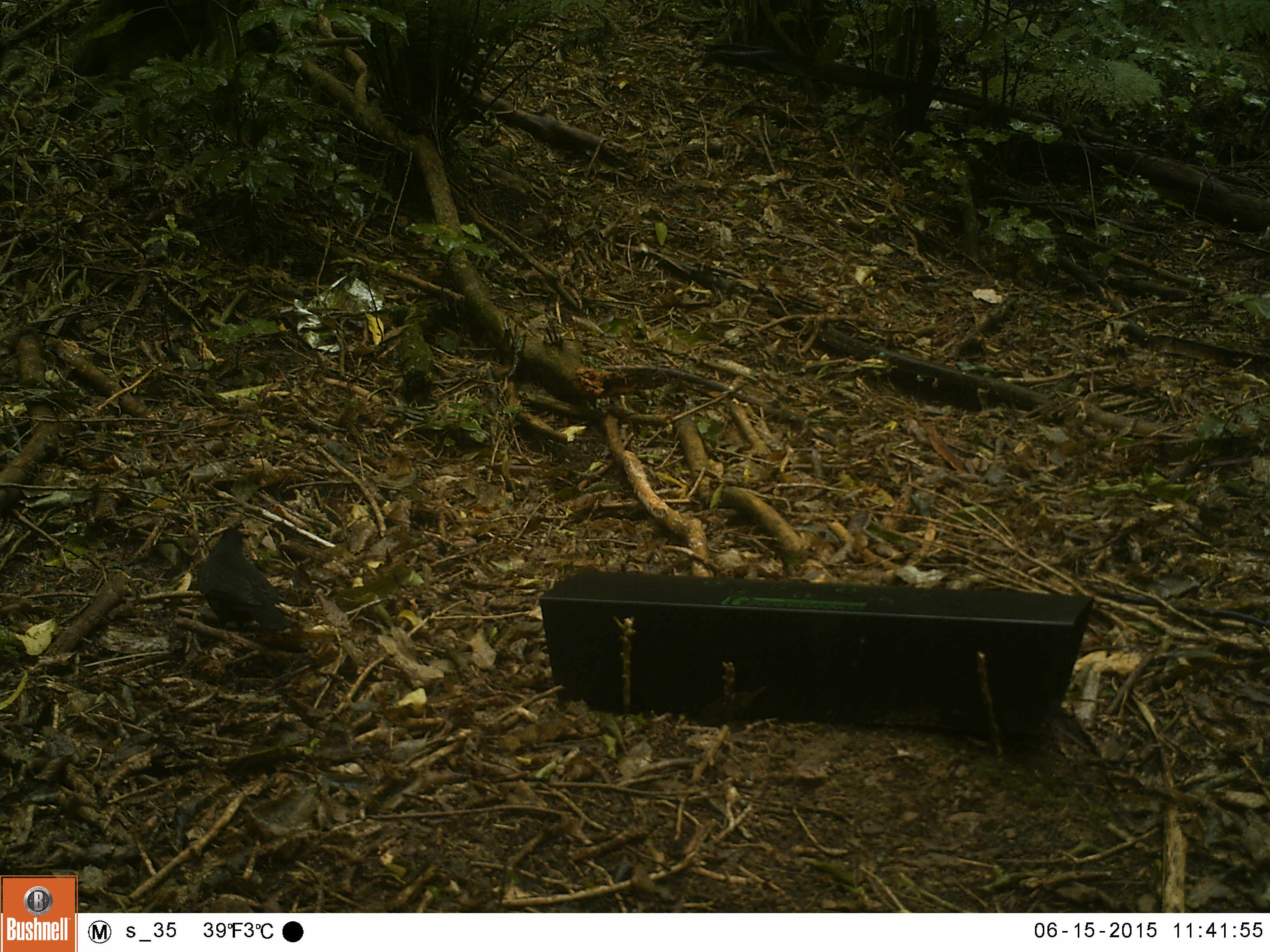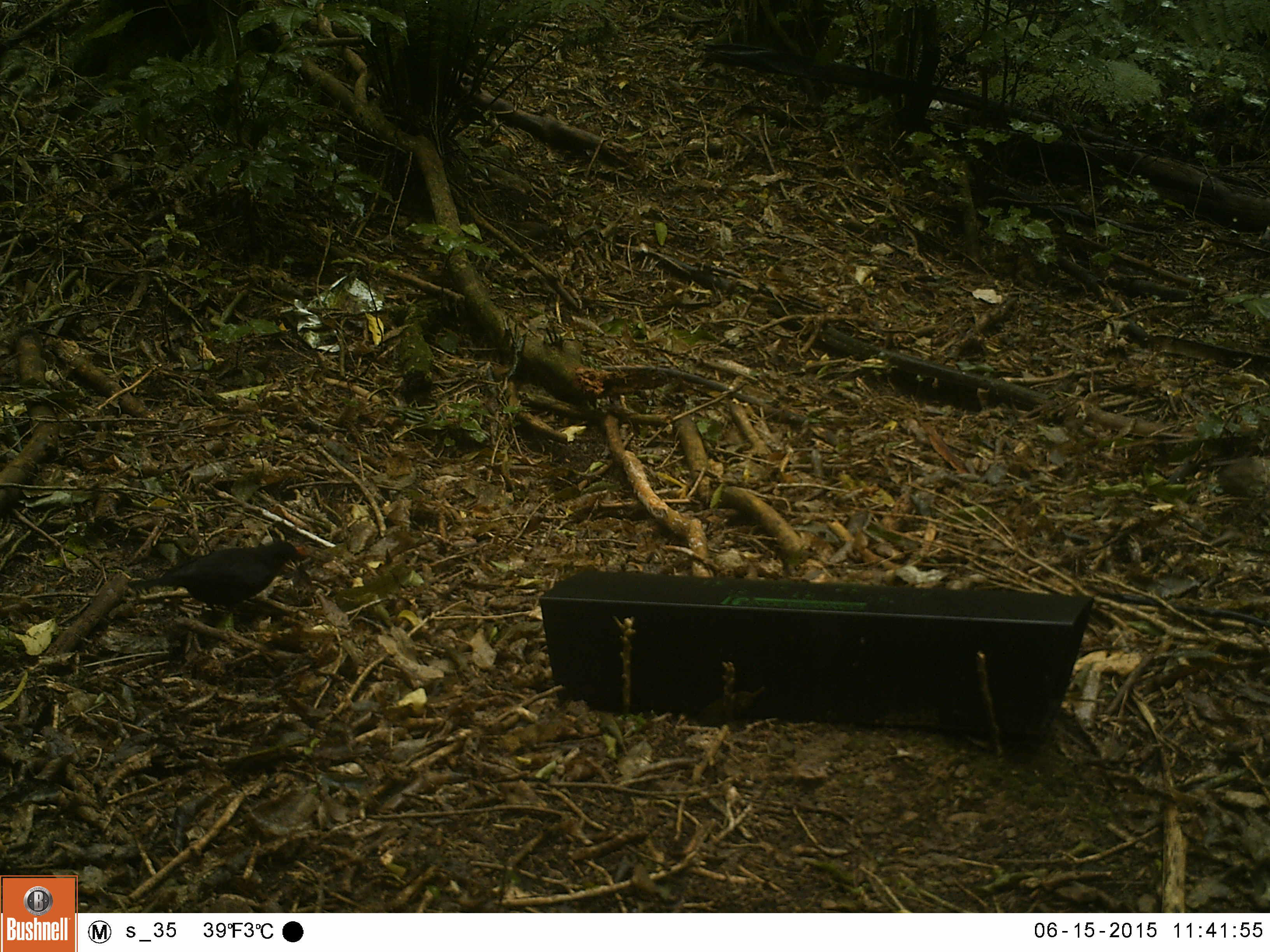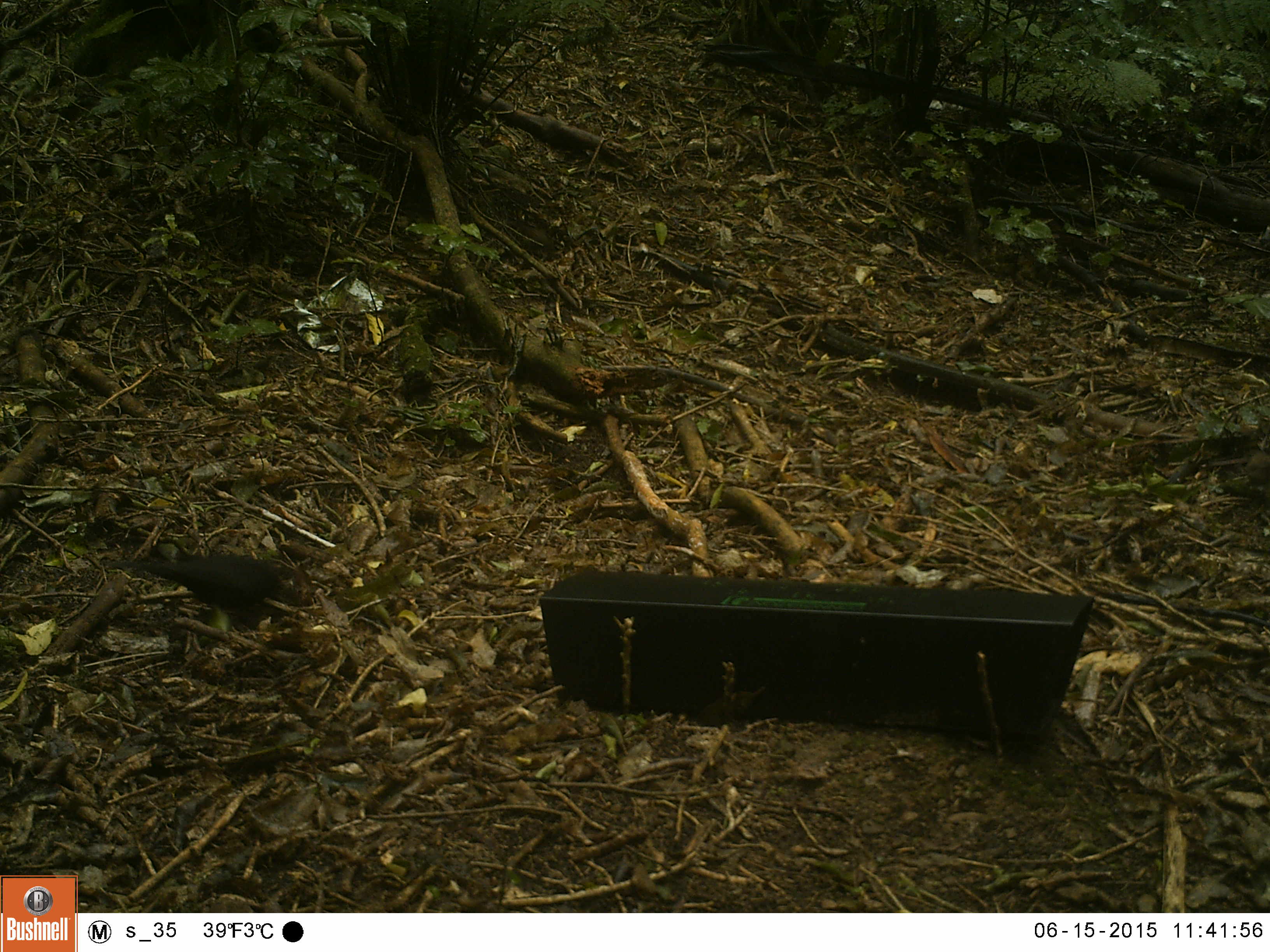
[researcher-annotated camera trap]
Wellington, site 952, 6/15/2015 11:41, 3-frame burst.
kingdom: Animalia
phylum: Chordata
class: Aves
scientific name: Aves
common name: bird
Bird (Aves).